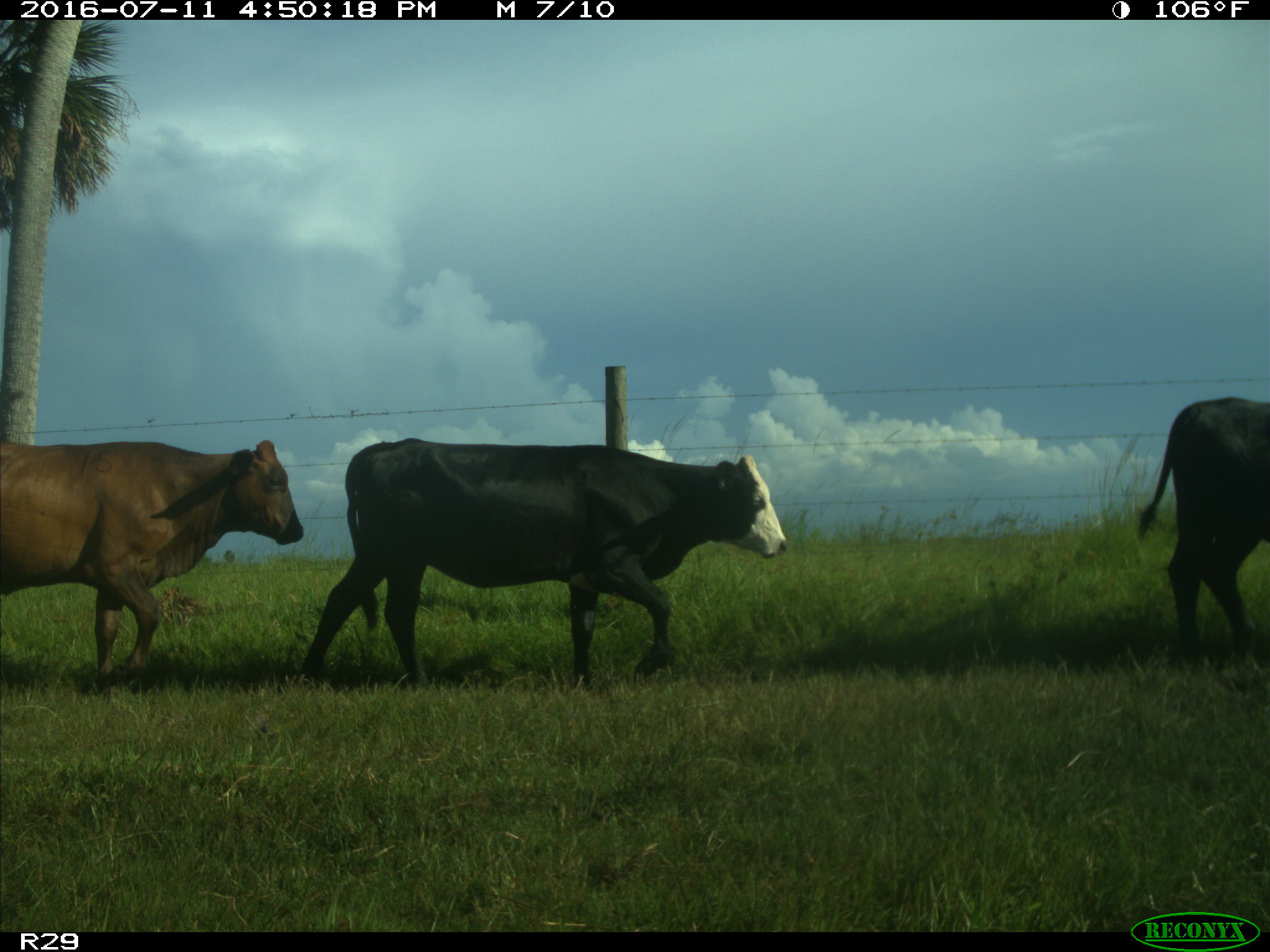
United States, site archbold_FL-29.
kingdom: Animalia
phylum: Chordata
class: Mammalia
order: Artiodactyla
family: Bovidae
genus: Bos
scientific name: Bos taurus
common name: domestic cow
Bos taurus (domestic cow).